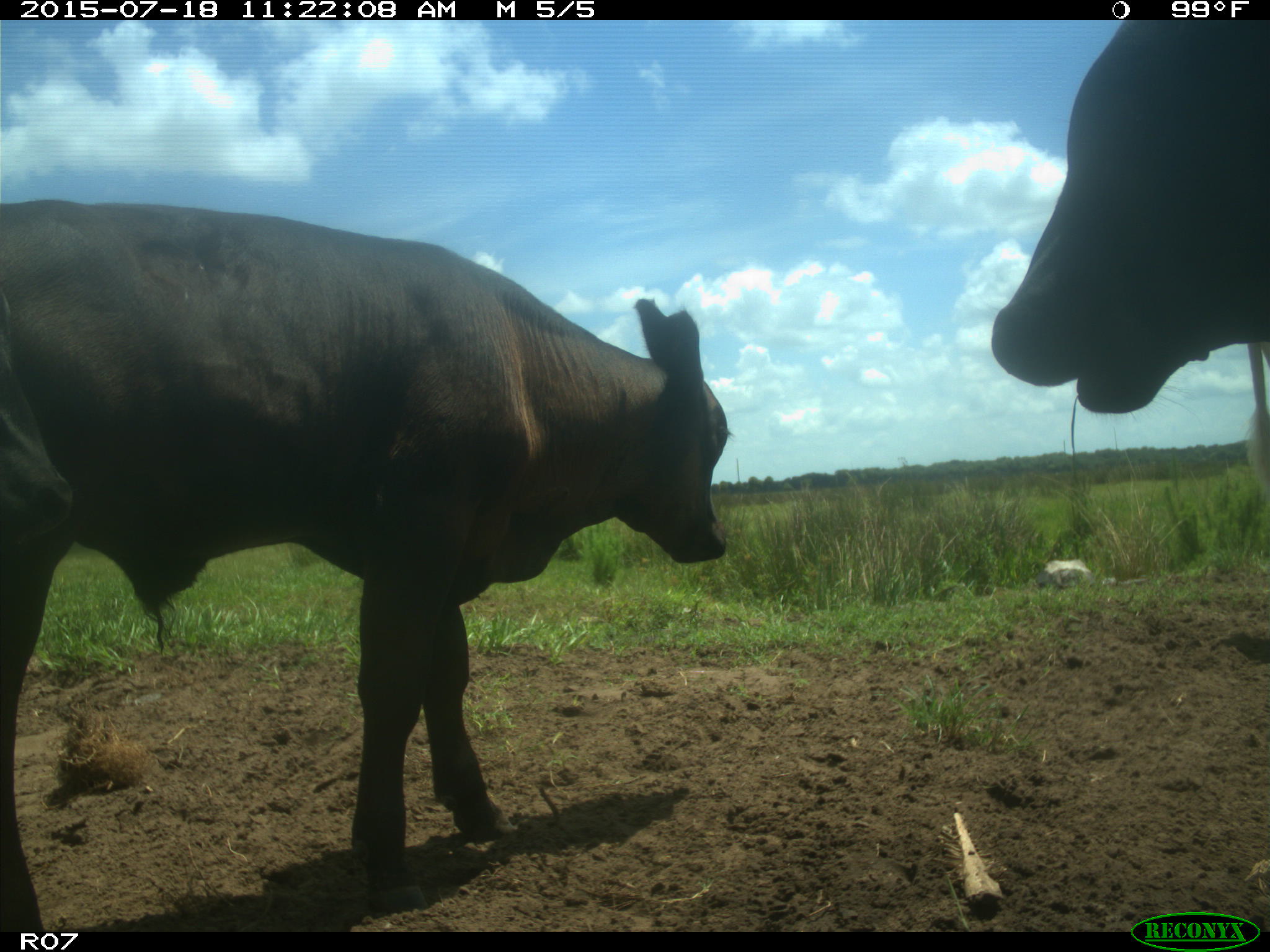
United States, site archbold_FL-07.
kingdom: Animalia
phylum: Chordata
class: Mammalia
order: Artiodactyla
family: Bovidae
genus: Bos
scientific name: Bos taurus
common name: domestic cow